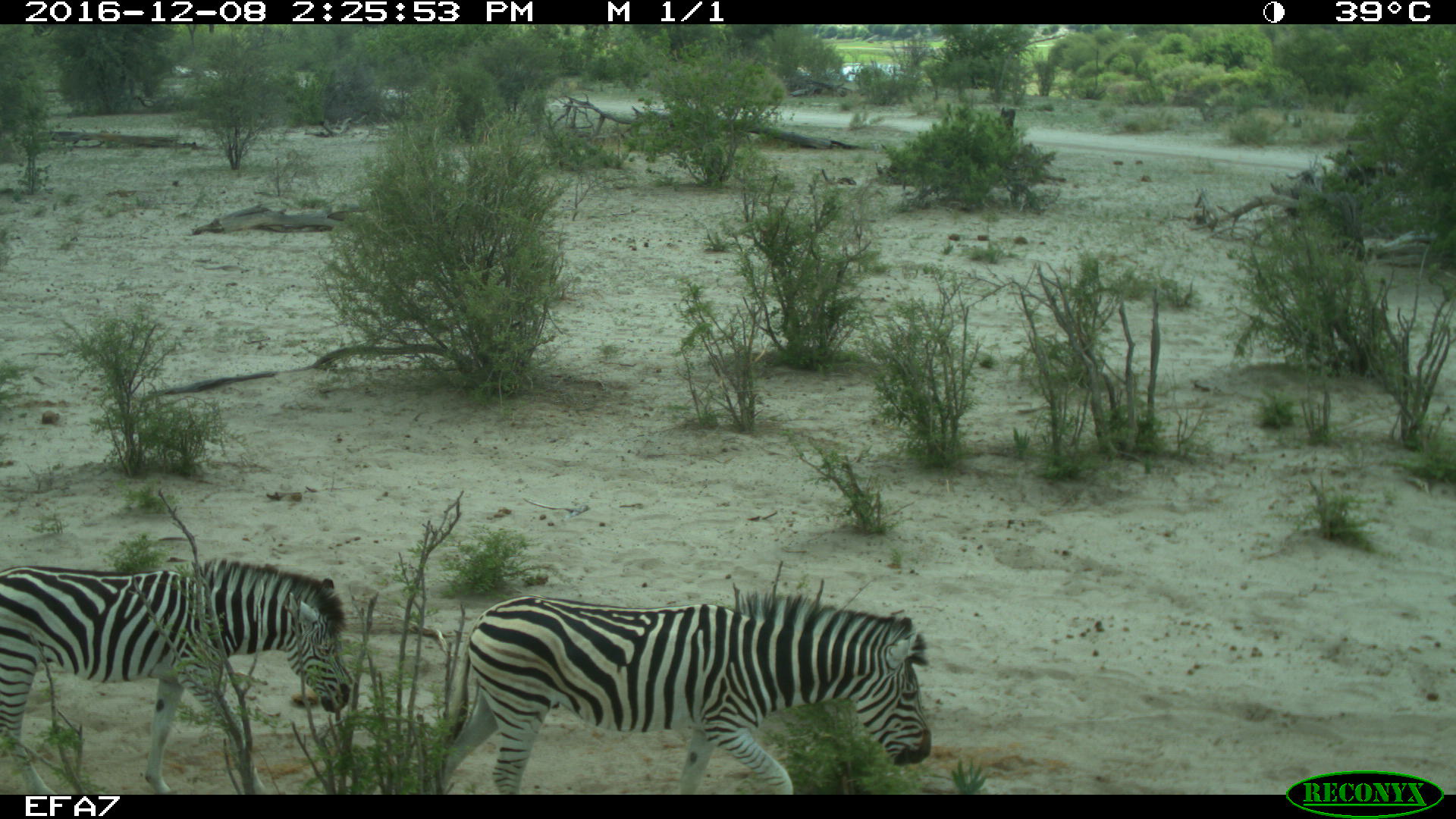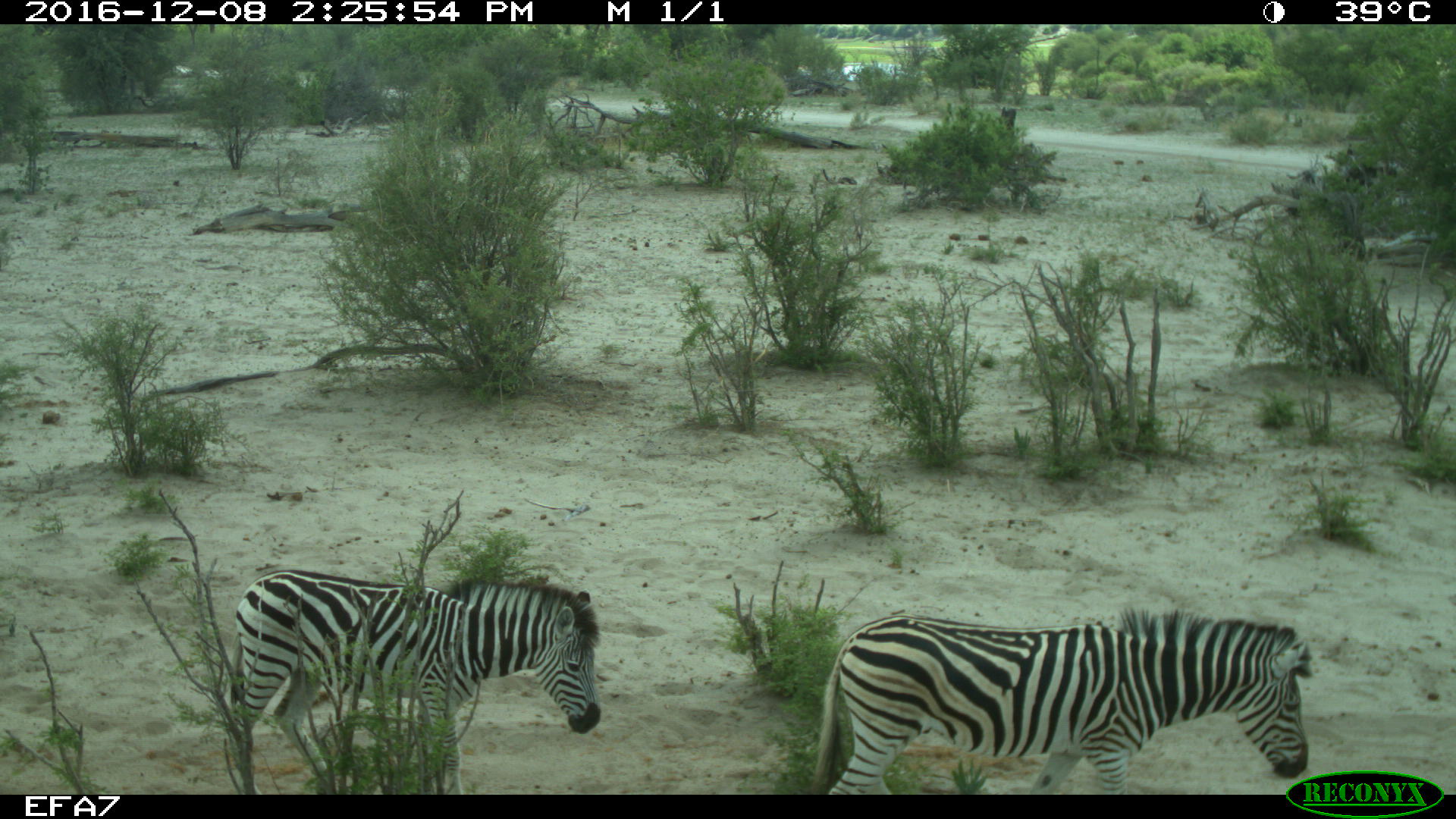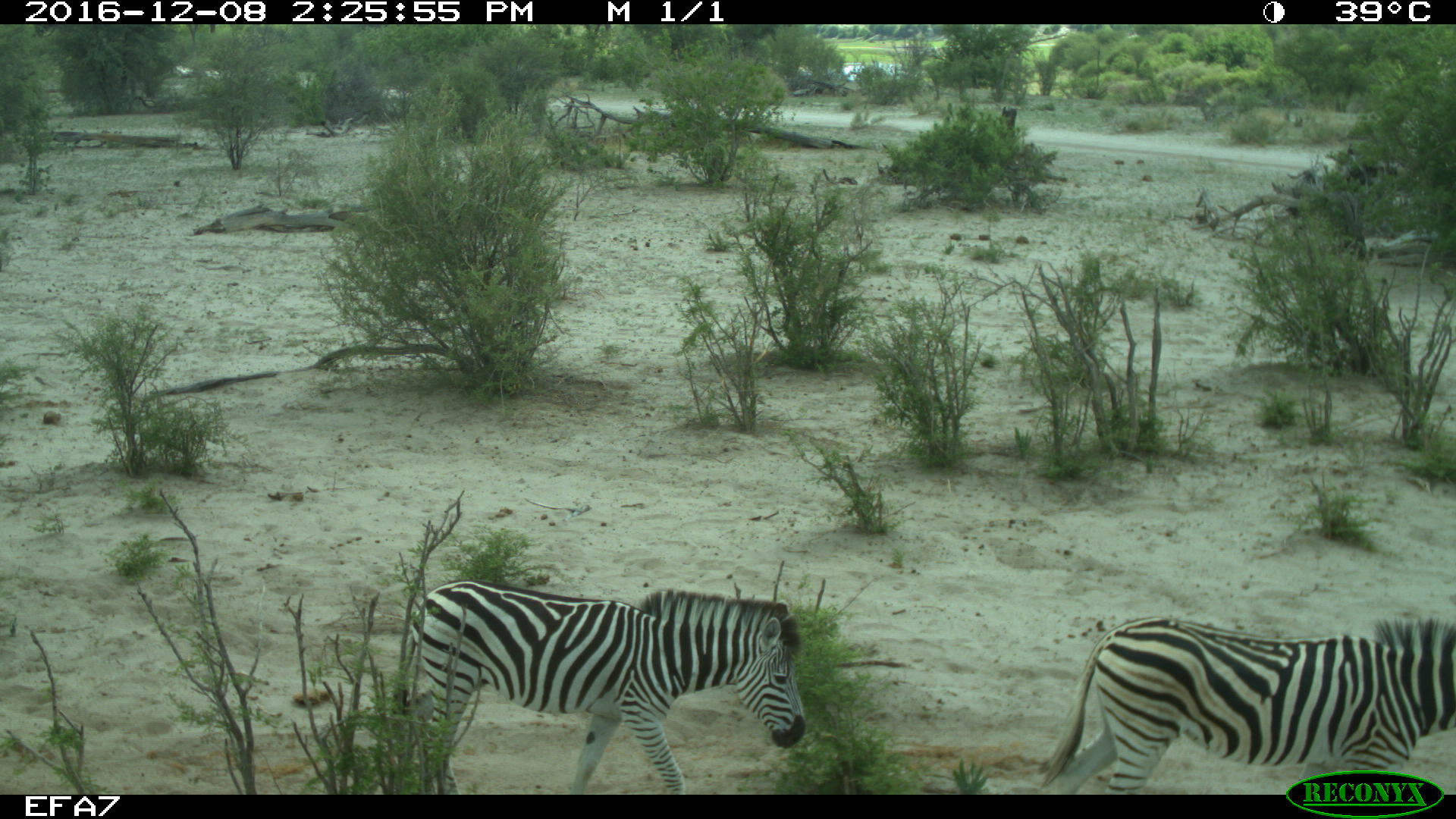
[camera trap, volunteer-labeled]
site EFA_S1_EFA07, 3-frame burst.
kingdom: Animalia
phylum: Chordata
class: Mammalia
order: Perissodactyla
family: Equidae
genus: Equus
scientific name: Equus quagga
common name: plains zebra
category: zebraplains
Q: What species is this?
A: Zebraplains (plains zebra) (Equus quagga).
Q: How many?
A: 2.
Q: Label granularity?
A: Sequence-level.